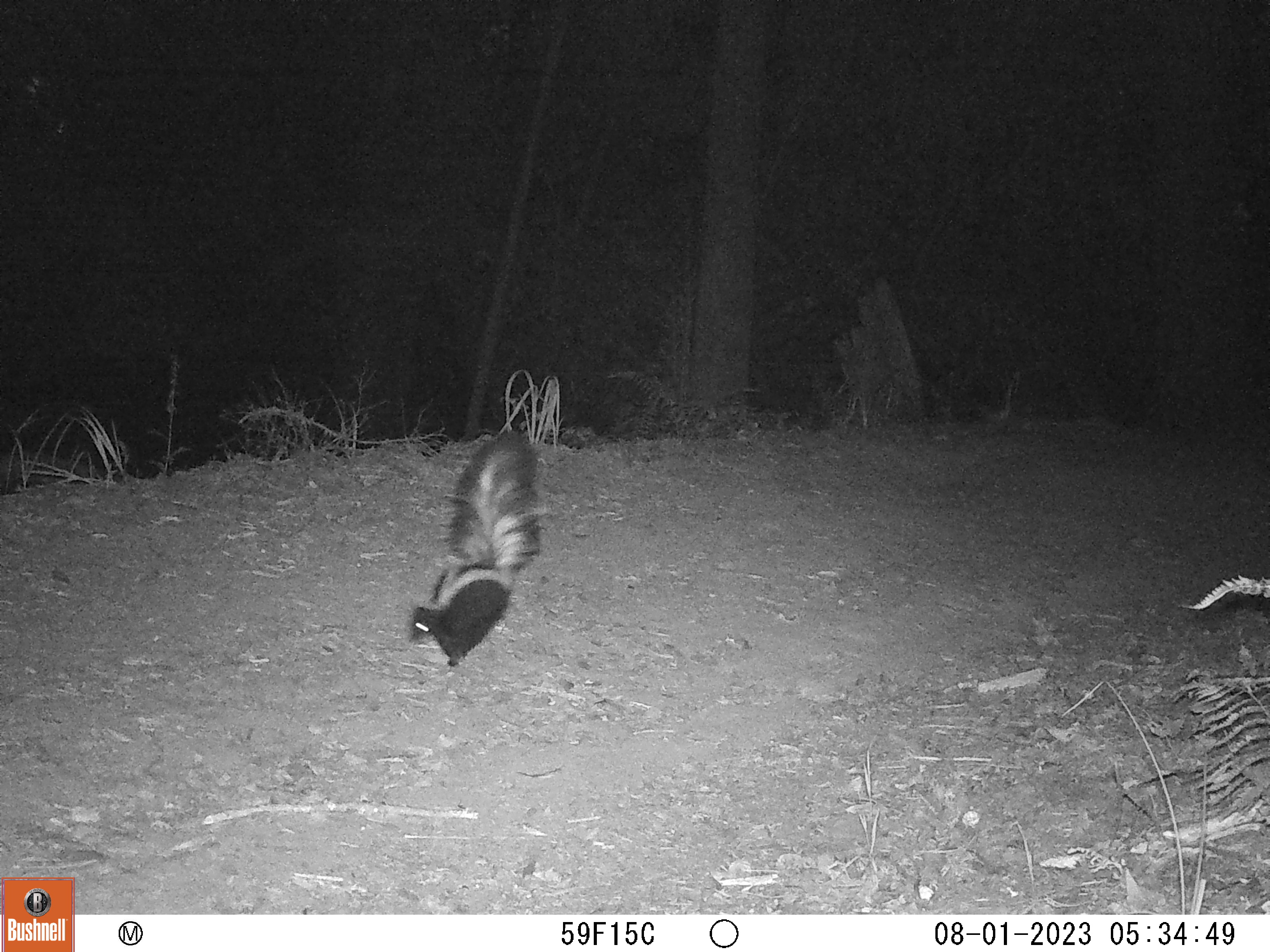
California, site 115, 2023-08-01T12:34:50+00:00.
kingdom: Animalia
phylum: Chordata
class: Mammalia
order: Carnivora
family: Mephitidae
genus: Mephitis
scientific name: Mephitis mephitis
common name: striped skunk